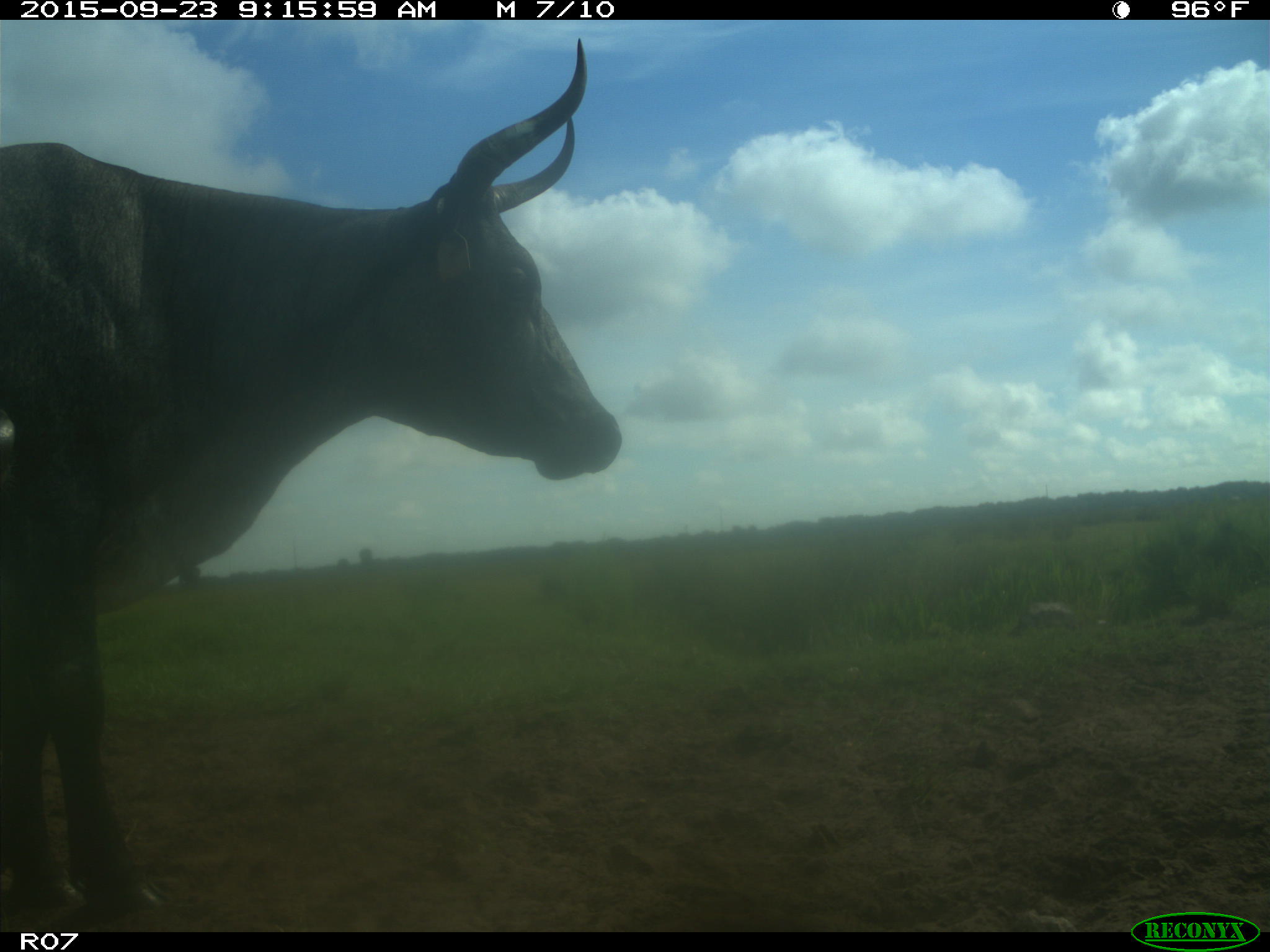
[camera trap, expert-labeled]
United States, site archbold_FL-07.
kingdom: Animalia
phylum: Chordata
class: Mammalia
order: Artiodactyla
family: Bovidae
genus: Bos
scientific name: Bos taurus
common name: domestic cow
Bos taurus (domestic cow).